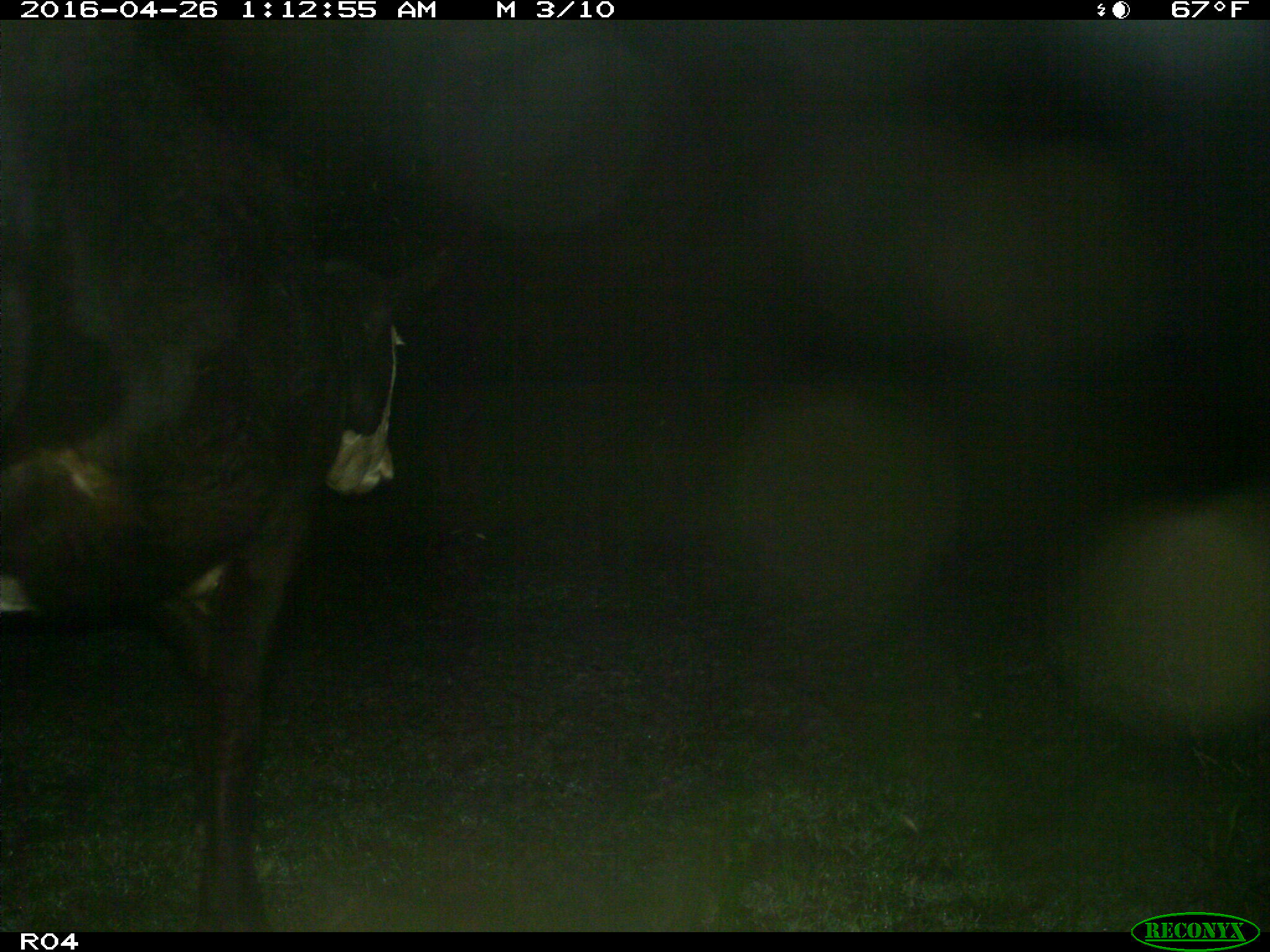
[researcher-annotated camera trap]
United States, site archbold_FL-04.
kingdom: Animalia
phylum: Chordata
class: Mammalia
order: Artiodactyla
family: Bovidae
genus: Bos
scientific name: Bos taurus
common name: domestic cow